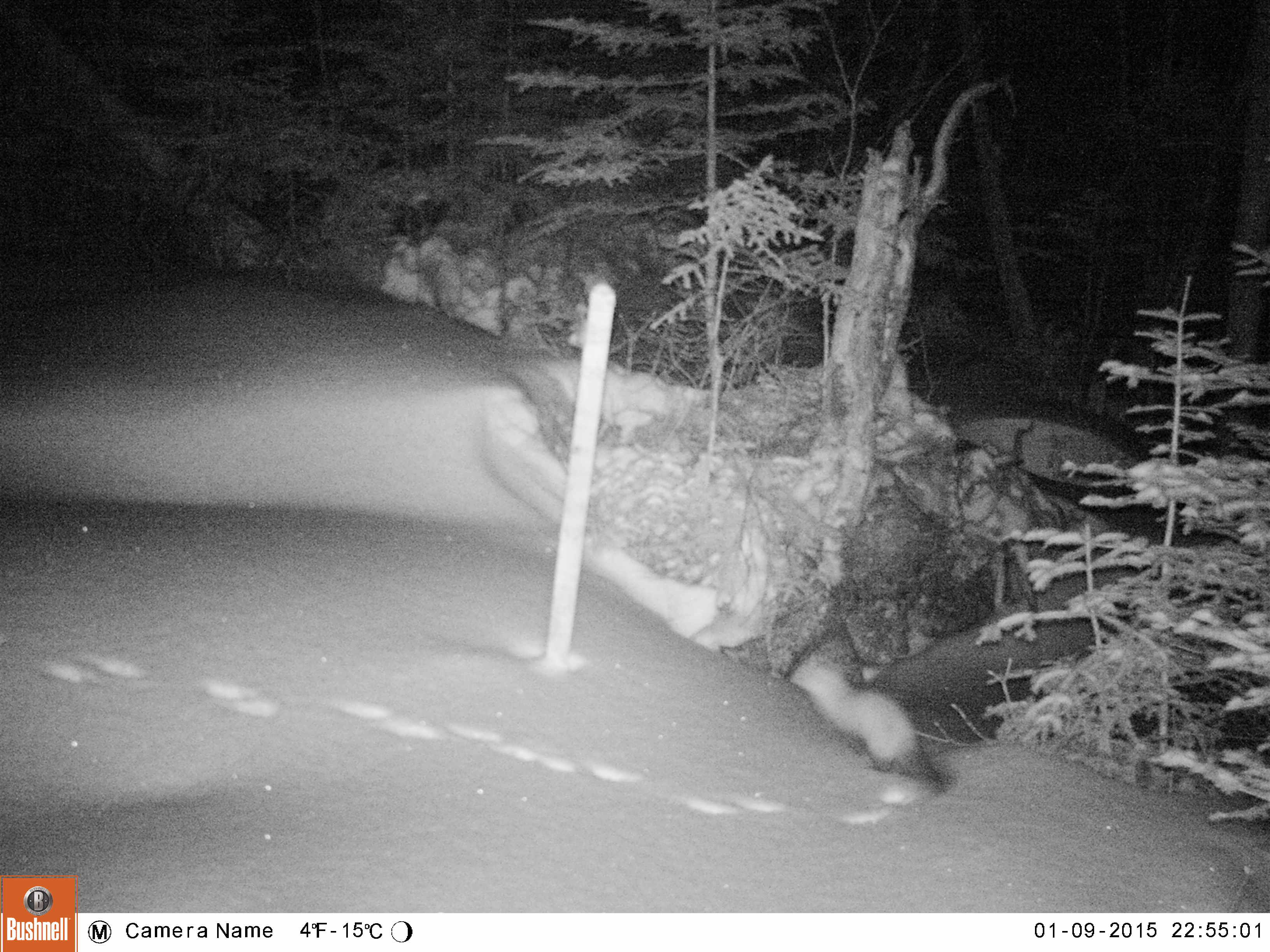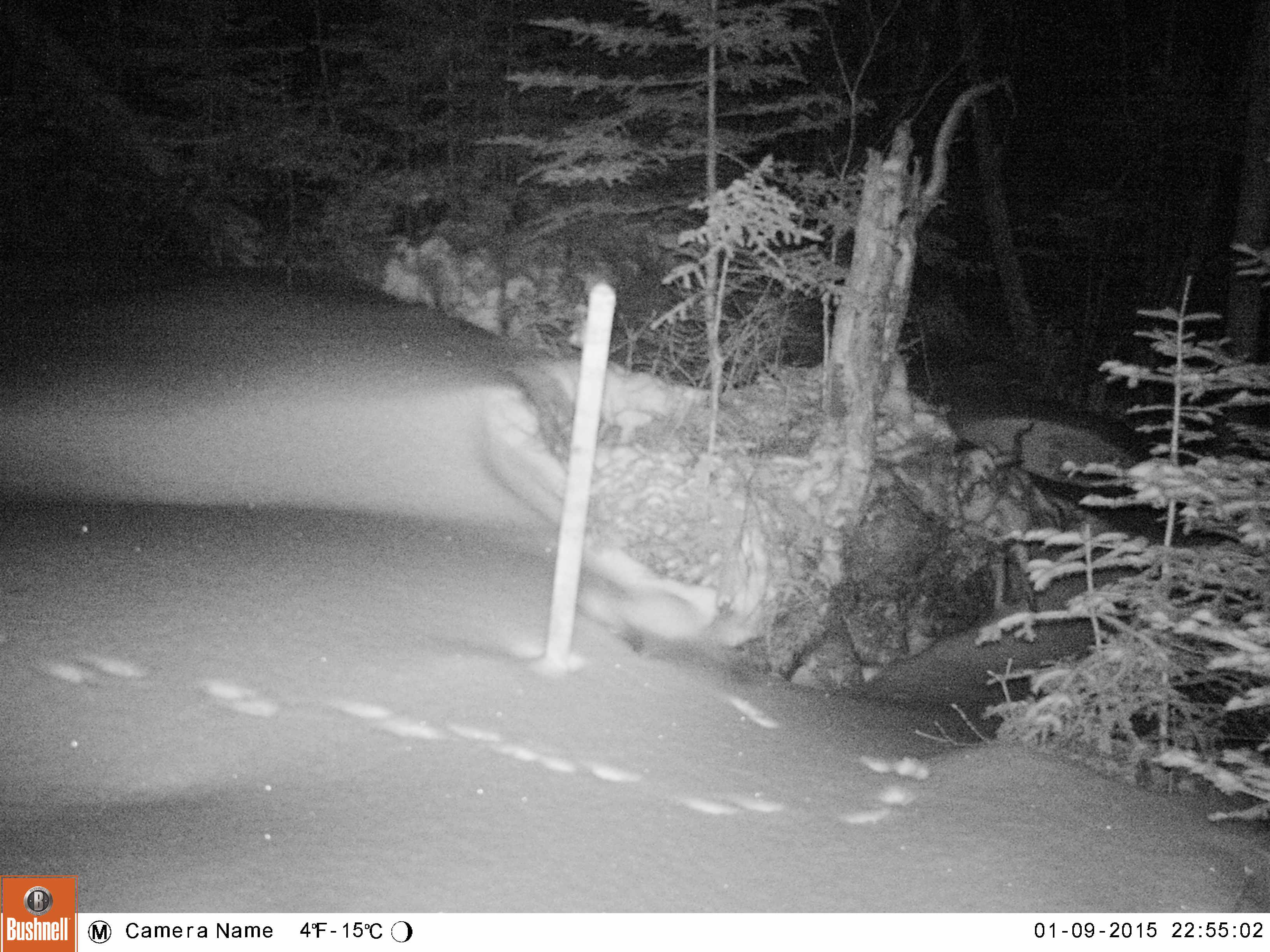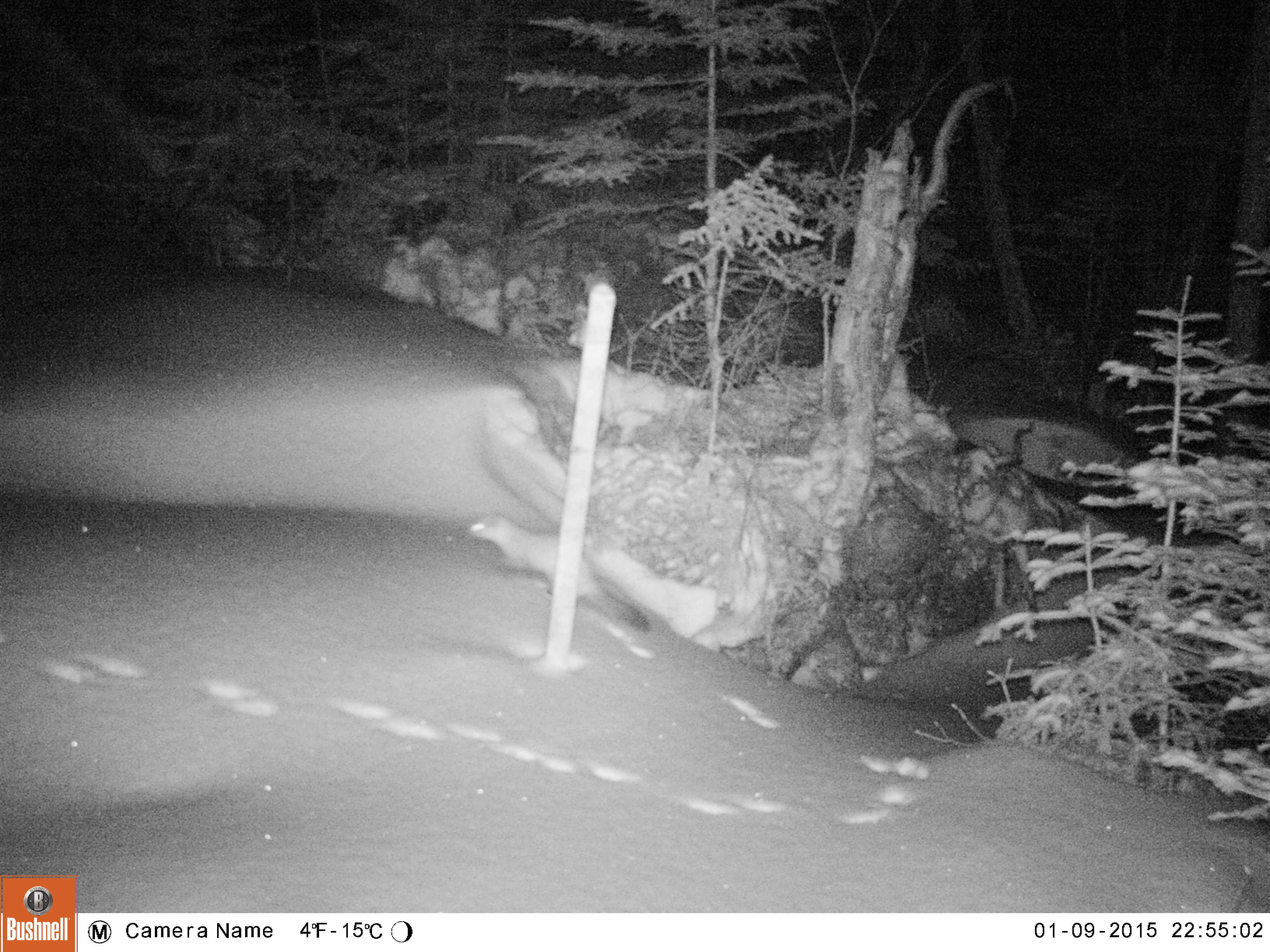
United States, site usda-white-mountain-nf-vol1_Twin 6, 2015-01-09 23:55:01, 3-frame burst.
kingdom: Animalia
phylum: Chordata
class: Mammalia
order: Carnivora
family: Mustelidae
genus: Martes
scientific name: Martes americana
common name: american marten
American marten (Martes americana).